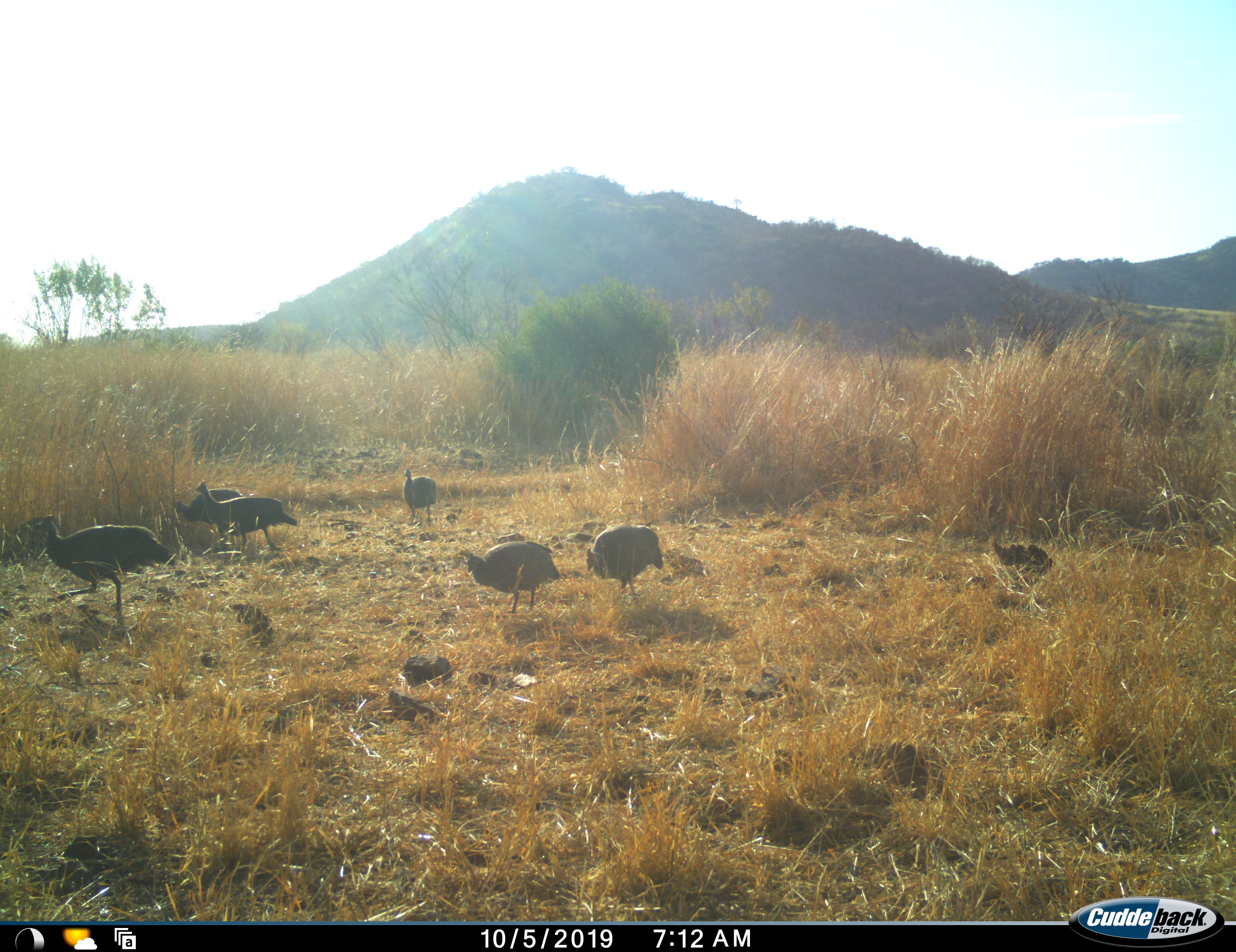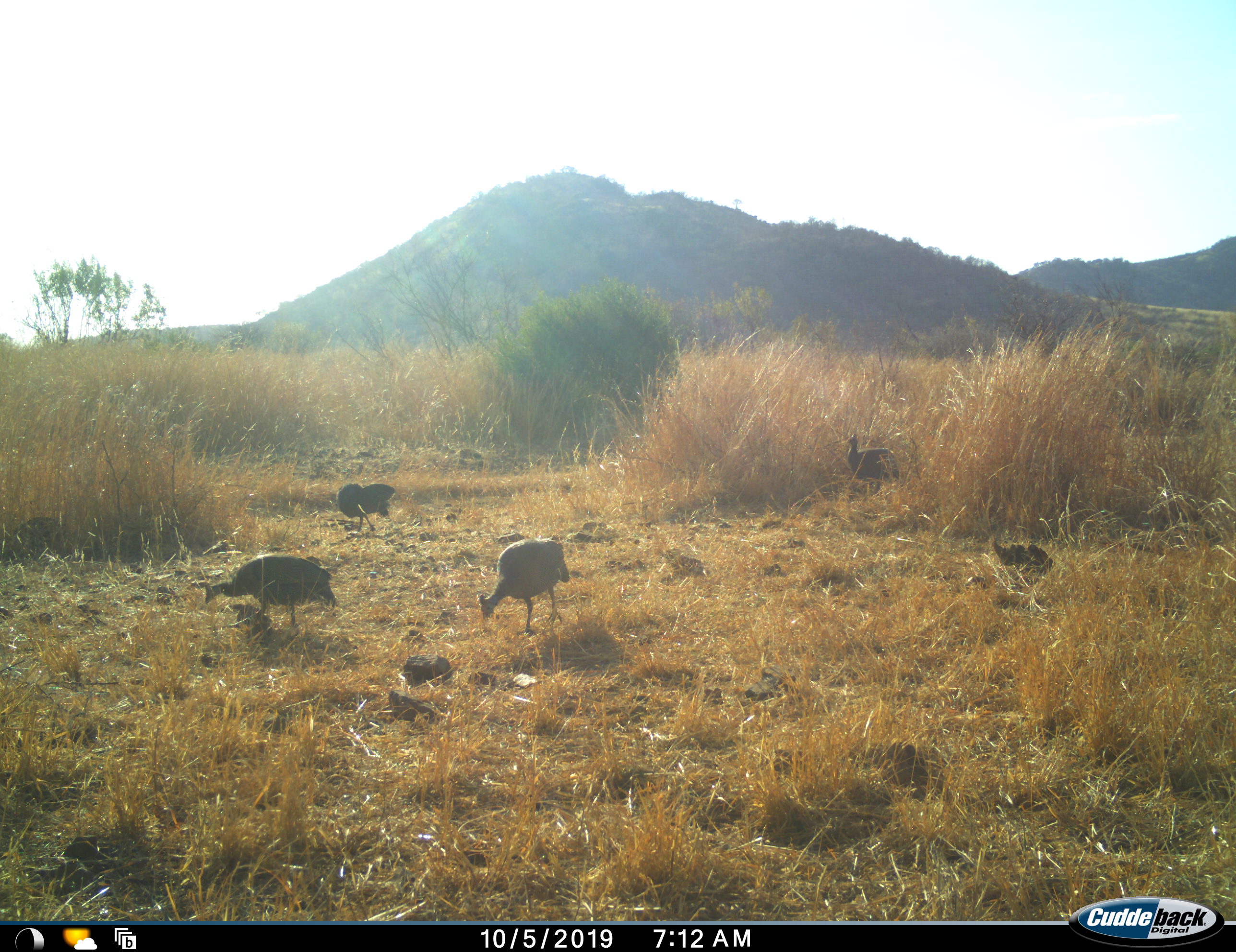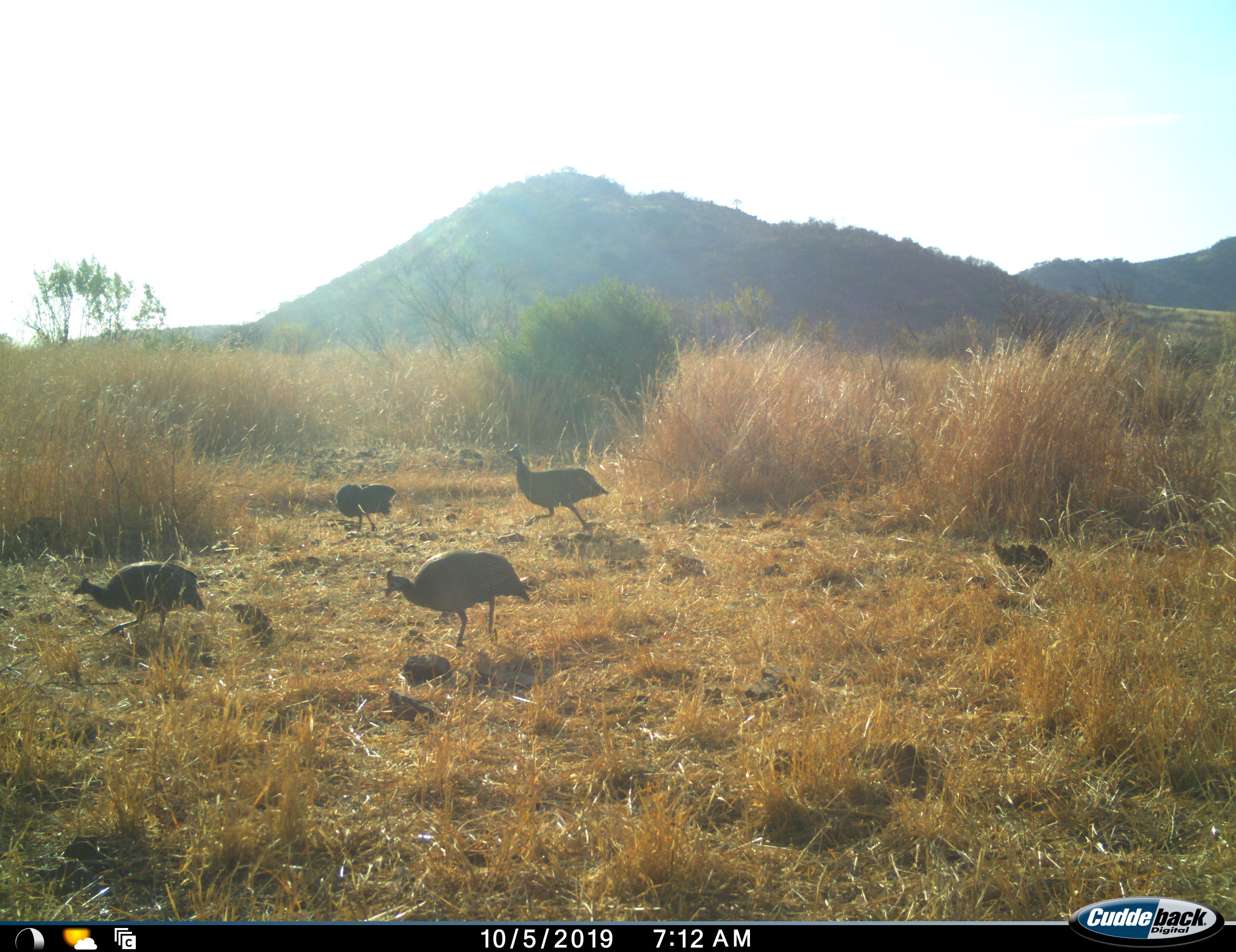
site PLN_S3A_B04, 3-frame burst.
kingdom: Animalia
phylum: Chordata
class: Aves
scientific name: Aves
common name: bird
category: birdother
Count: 6.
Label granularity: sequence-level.